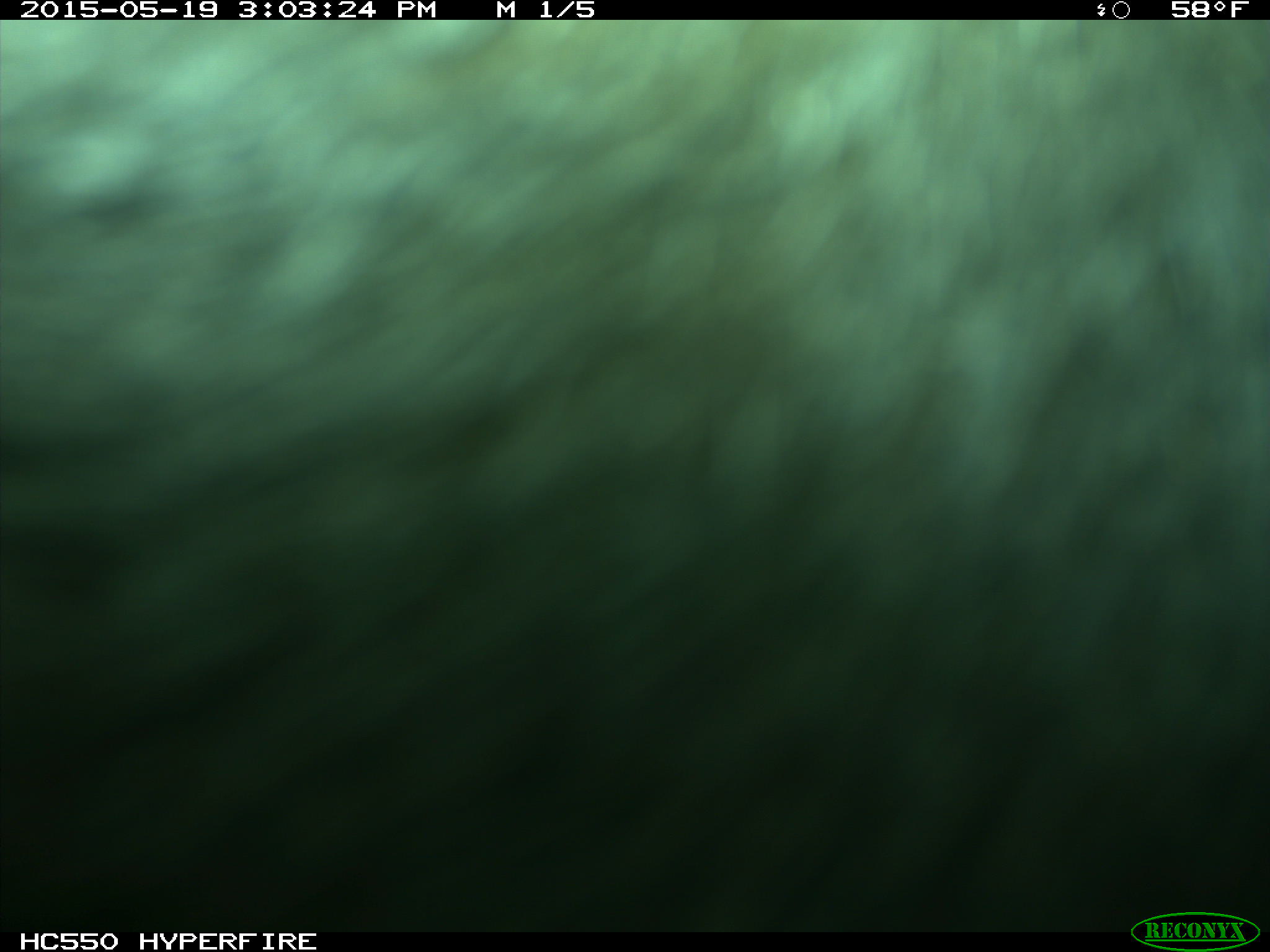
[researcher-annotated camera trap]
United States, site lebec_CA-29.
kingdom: Animalia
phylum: Chordata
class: Mammalia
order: Artiodactyla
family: Bovidae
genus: Bos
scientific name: Bos taurus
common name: domestic cow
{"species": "Bos taurus (domestic cow)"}